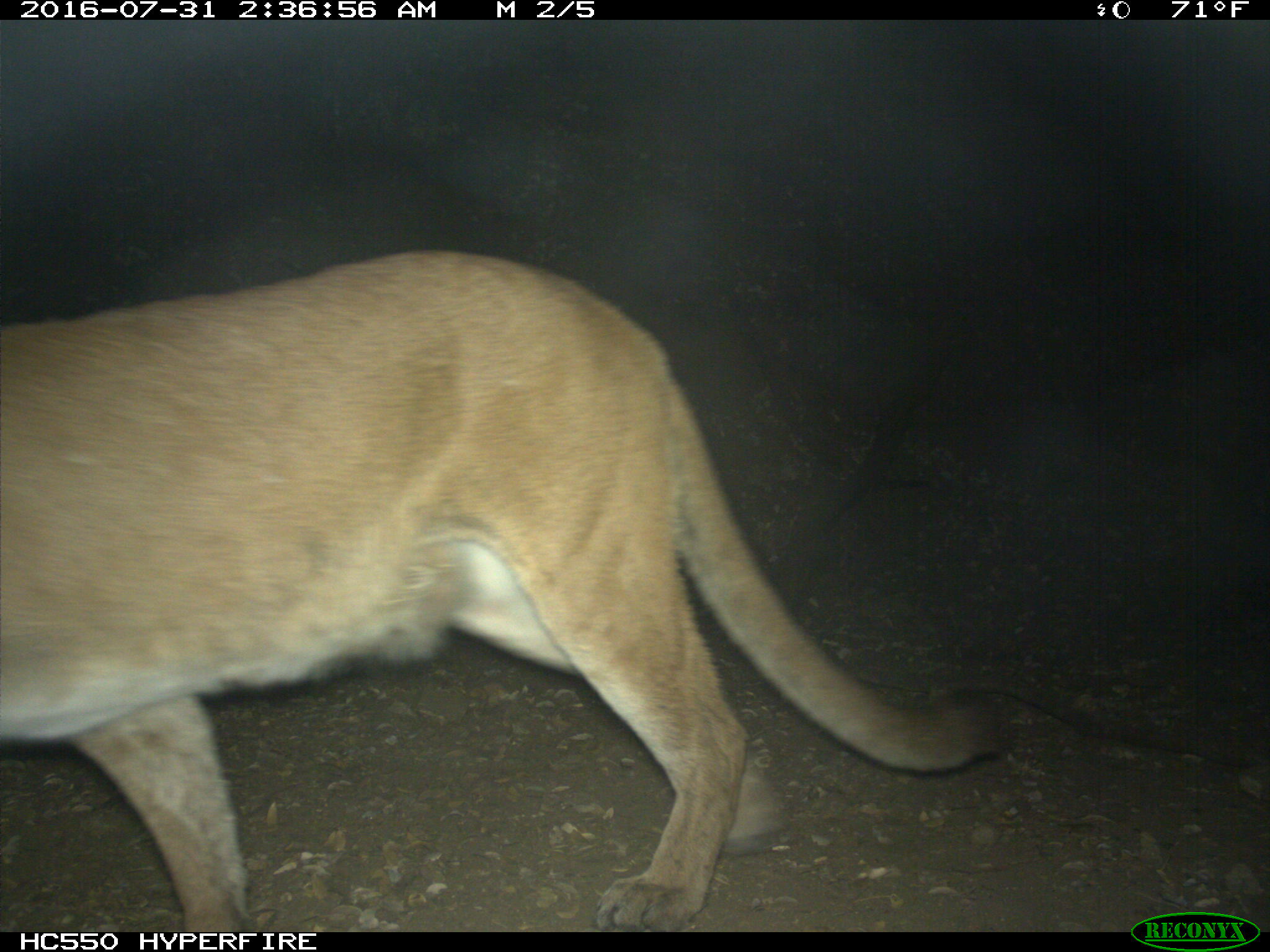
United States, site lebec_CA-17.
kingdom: Animalia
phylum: Chordata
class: Mammalia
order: Carnivora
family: Felidae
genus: Puma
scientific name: Puma concolor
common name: mountain lion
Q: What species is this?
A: Puma concolor (mountain lion).